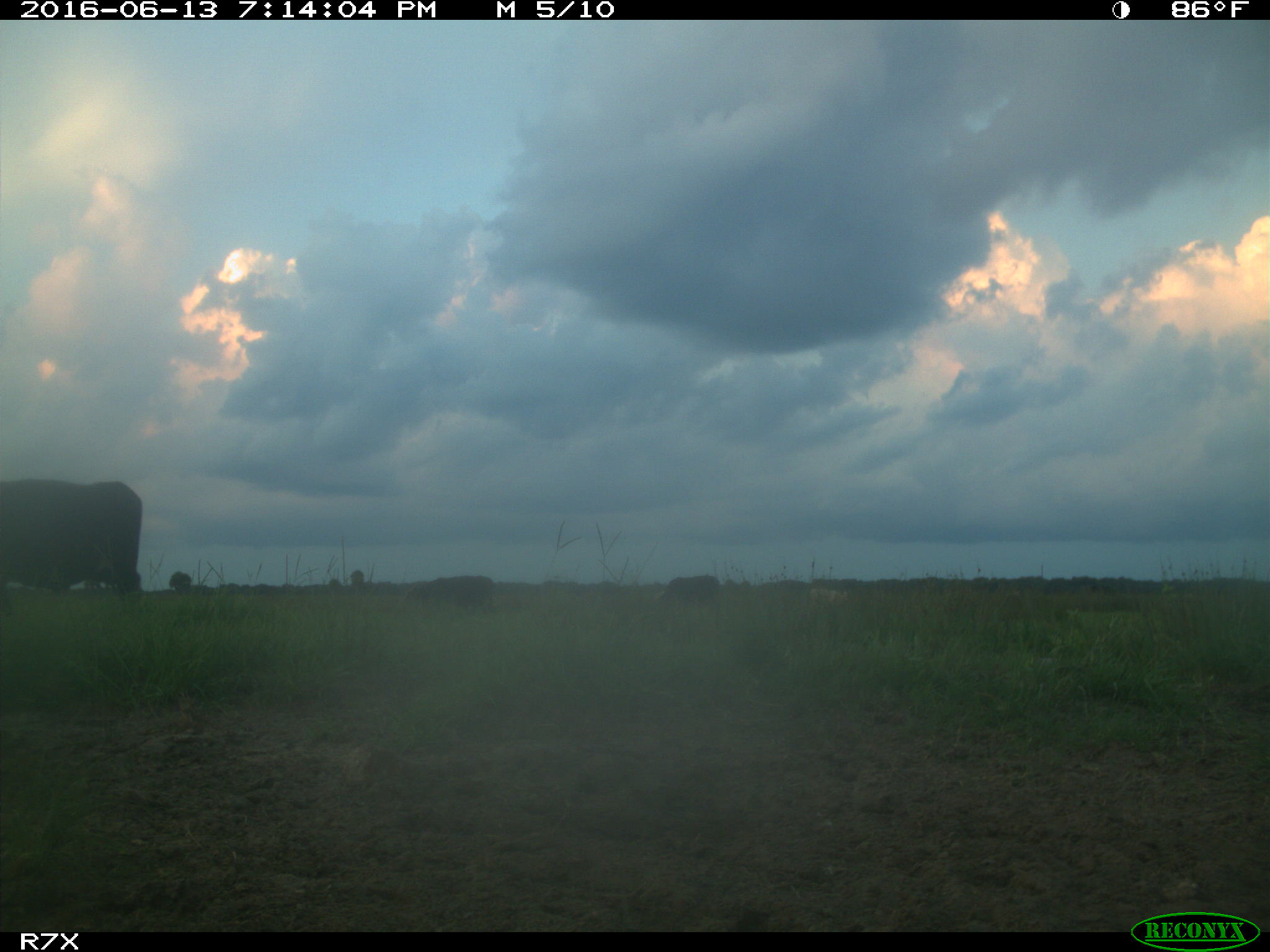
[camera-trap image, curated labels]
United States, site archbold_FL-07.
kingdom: Animalia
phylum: Chordata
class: Mammalia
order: Artiodactyla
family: Bovidae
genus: Bos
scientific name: Bos taurus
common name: domestic cow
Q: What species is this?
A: Bos taurus (domestic cow).